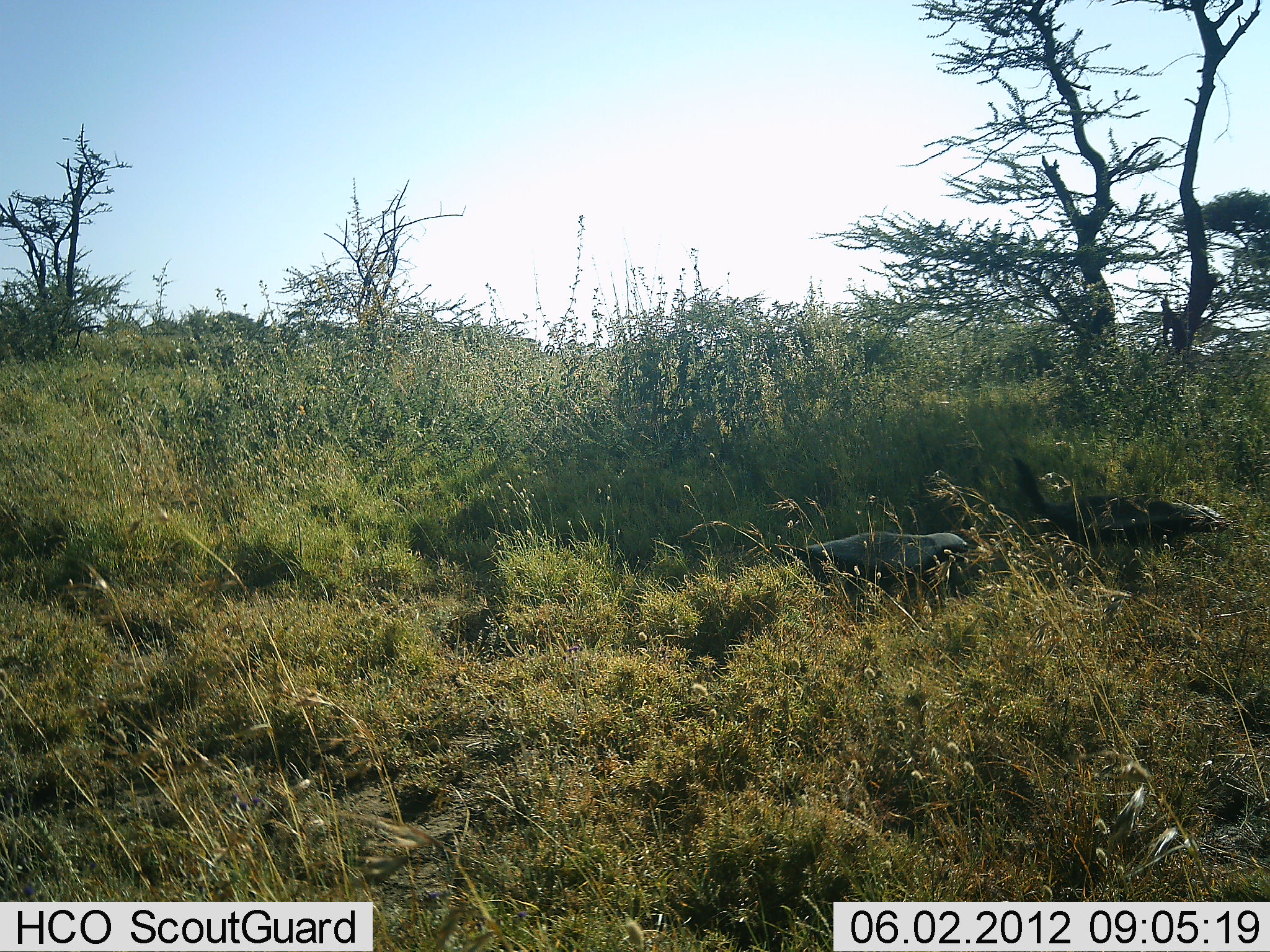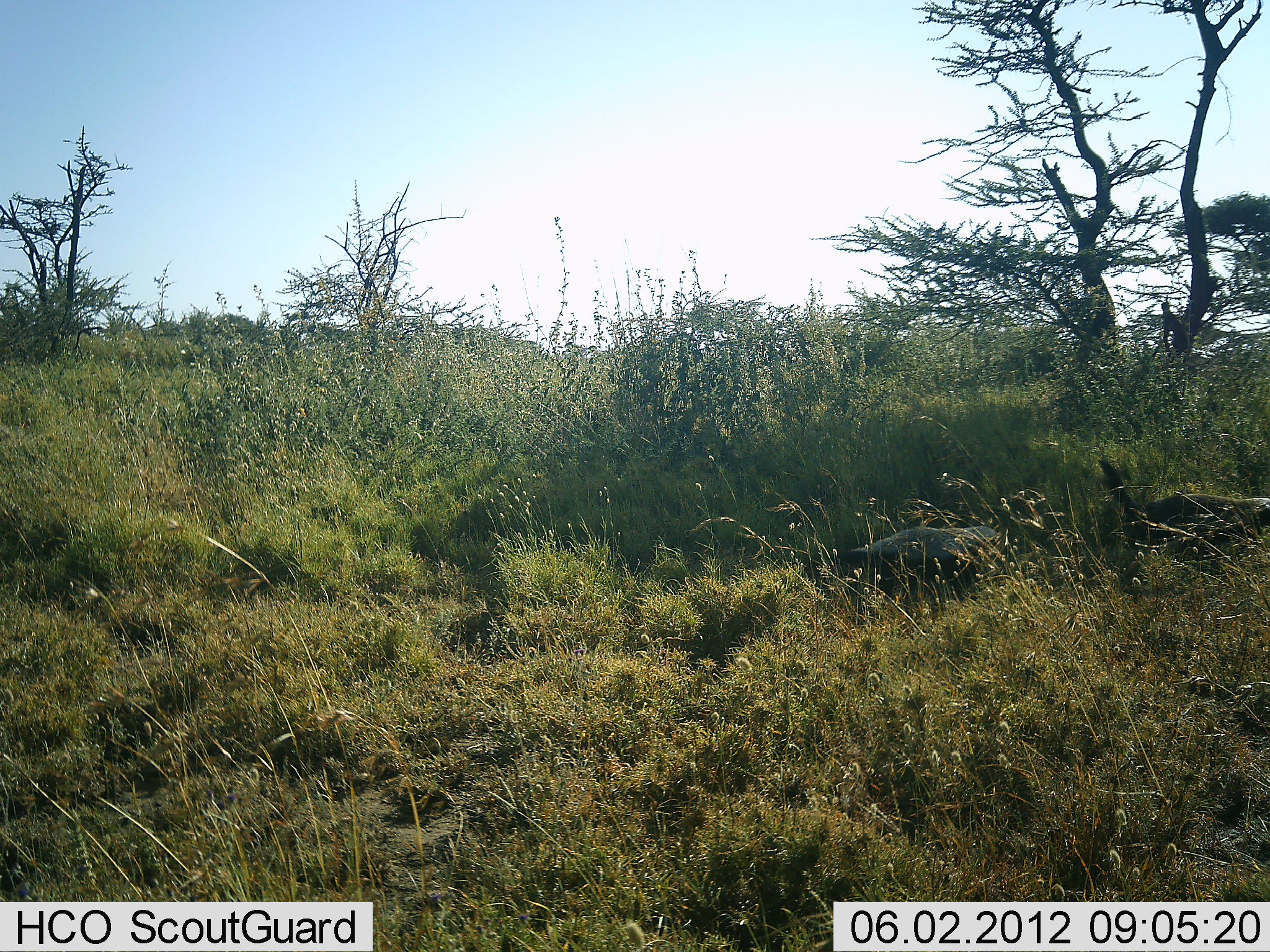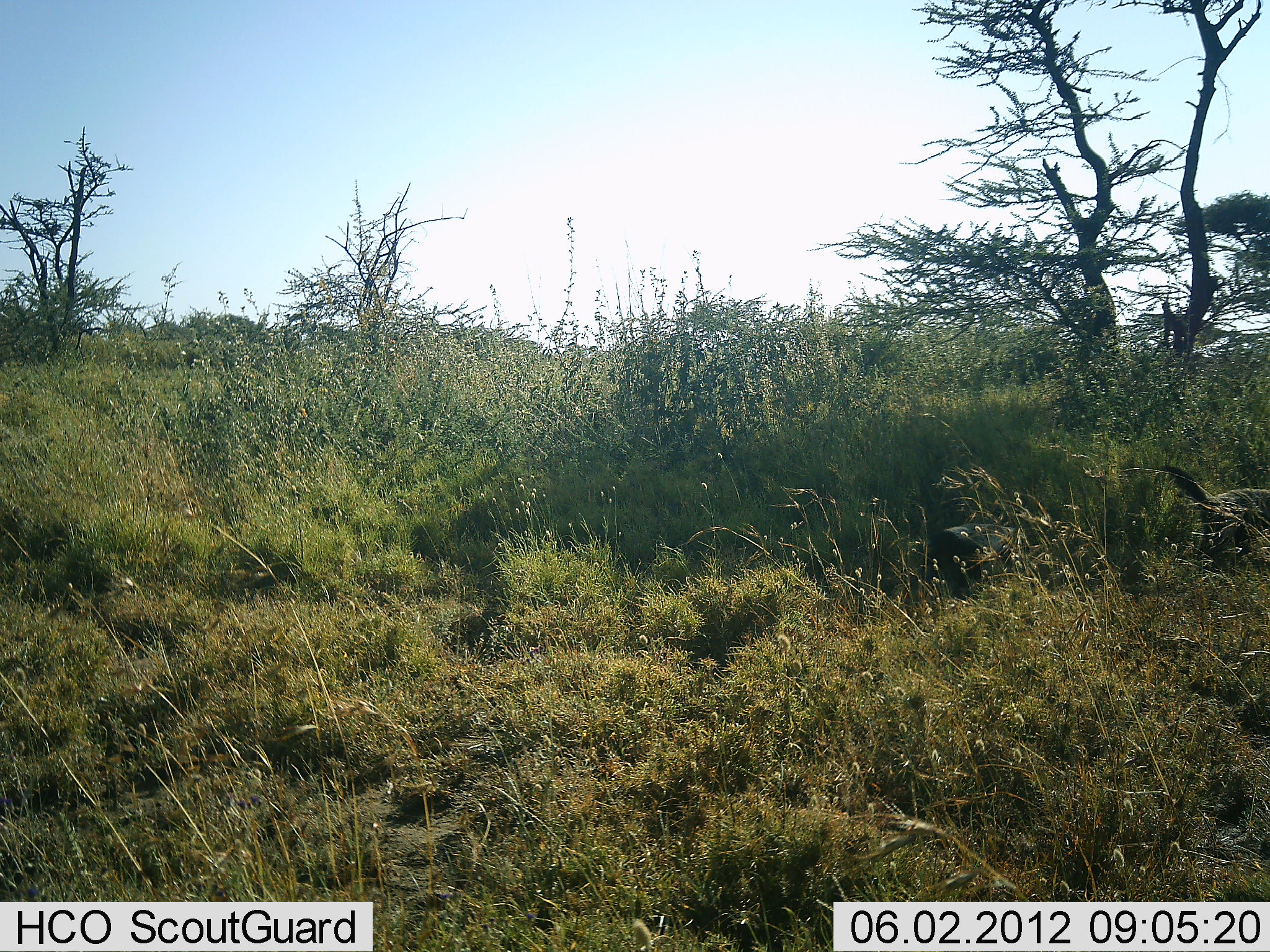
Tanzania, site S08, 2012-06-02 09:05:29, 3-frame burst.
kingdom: Animalia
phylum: Chordata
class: Mammalia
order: Carnivora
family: Mustelidae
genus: Mellivora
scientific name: Mellivora capensis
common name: honey badger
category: honeybadger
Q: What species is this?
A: Honeybadger (honey badger) (Mellivora capensis).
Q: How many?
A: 2.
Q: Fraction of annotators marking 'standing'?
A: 0%.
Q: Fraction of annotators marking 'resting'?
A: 0%.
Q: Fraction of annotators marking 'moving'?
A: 100%.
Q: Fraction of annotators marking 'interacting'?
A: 0%.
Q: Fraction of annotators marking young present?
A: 0%.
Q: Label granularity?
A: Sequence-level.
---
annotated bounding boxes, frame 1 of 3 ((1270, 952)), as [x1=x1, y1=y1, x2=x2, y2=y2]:
animal: [x1=1011, y1=454, x2=1228, y2=552]; [x1=784, y1=530, x2=979, y2=601]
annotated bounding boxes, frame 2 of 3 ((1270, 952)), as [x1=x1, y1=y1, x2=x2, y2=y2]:
animal: [x1=1096, y1=456, x2=1269, y2=560]; [x1=832, y1=524, x2=1001, y2=600]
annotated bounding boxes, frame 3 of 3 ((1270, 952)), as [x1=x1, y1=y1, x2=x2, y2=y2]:
animal: [x1=1166, y1=467, x2=1269, y2=566]; [x1=933, y1=521, x2=1027, y2=598]